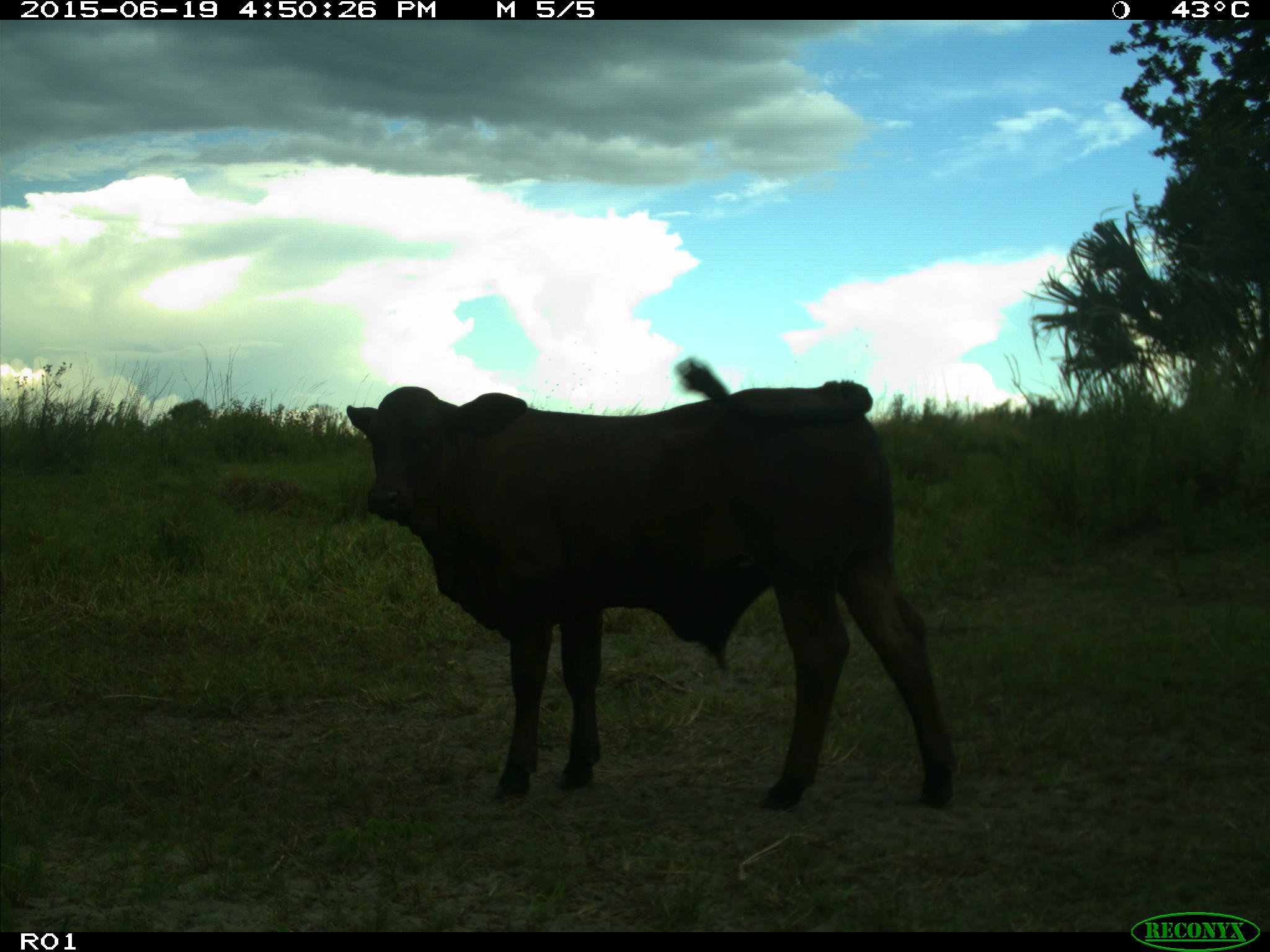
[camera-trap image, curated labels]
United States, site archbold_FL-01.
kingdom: Animalia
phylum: Chordata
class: Mammalia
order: Artiodactyla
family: Bovidae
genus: Bos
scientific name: Bos taurus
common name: domestic cow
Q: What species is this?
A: Bos taurus (domestic cow).